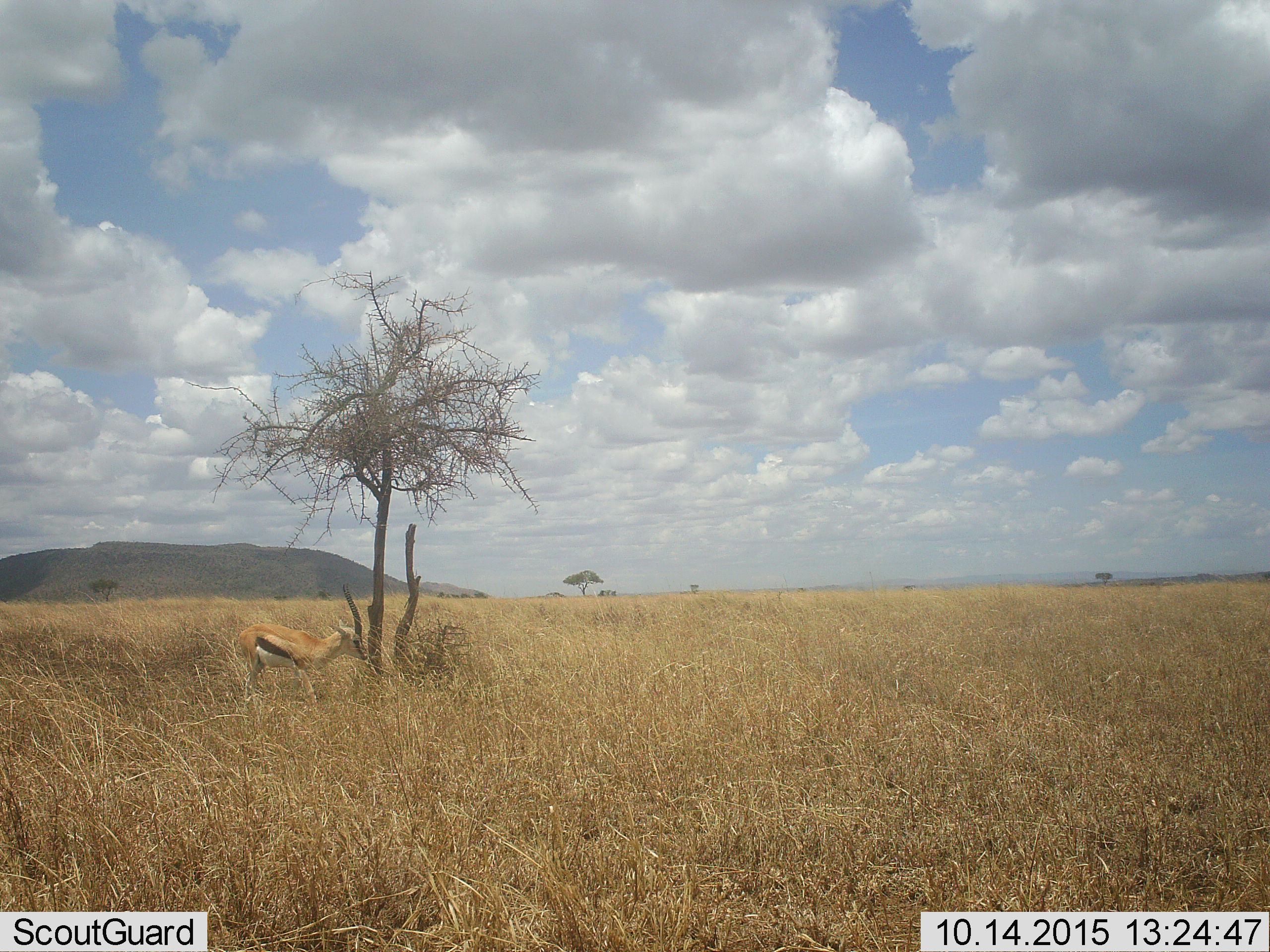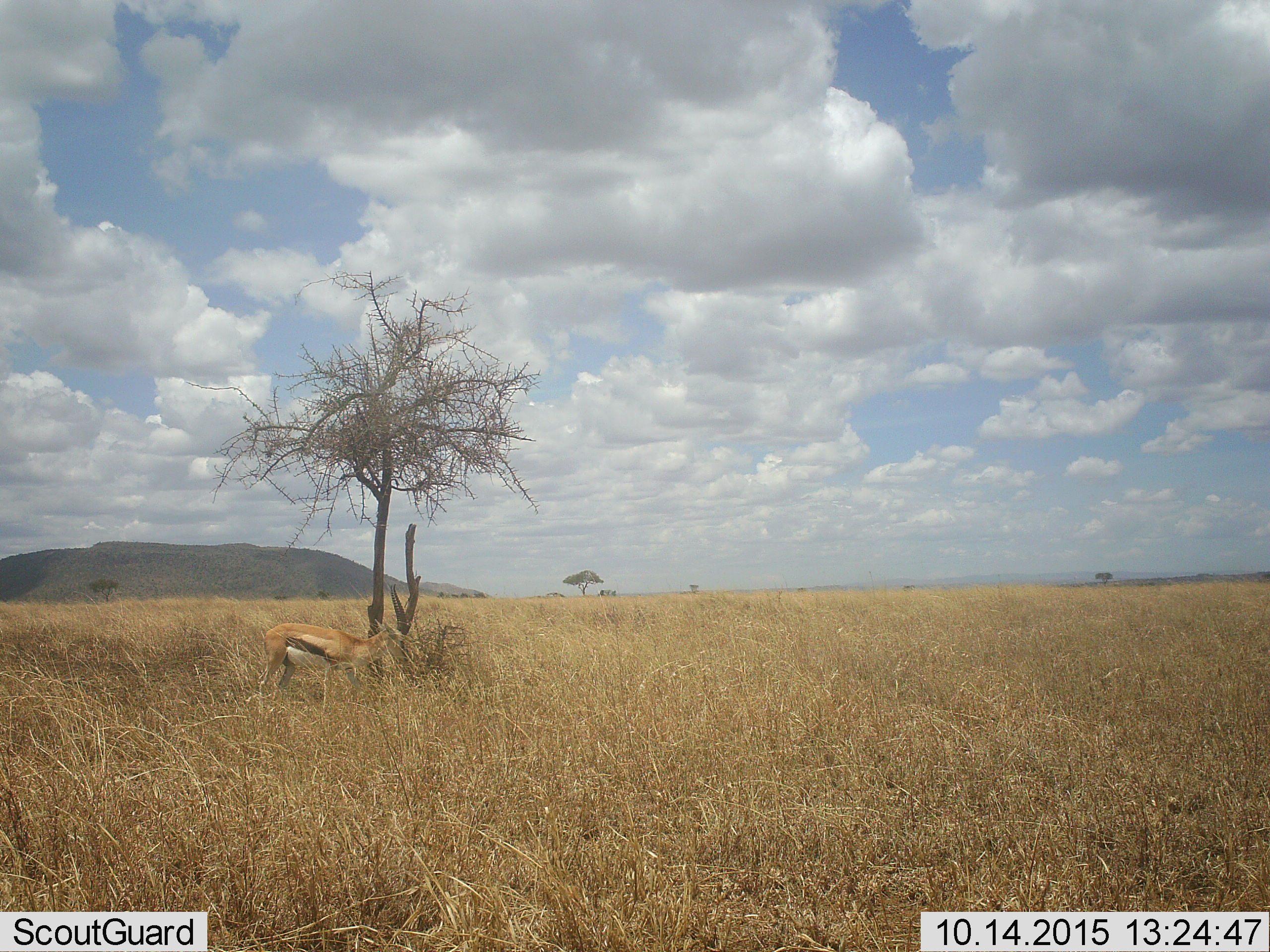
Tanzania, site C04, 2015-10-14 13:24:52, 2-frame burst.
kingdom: Animalia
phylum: Chordata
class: Mammalia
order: Artiodactyla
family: Bovidae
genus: Eudorcas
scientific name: Eudorcas thomsonii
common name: thomson's gazelle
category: gazellethomsons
Gazellethomsons (thomson's gazelle) (Eudorcas thomsonii), count 1. Behavior (volunteer vote fractions): standing 44%, resting 0%, moving 50%, interacting 0%. Young present (vote fraction): 0%. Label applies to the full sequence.